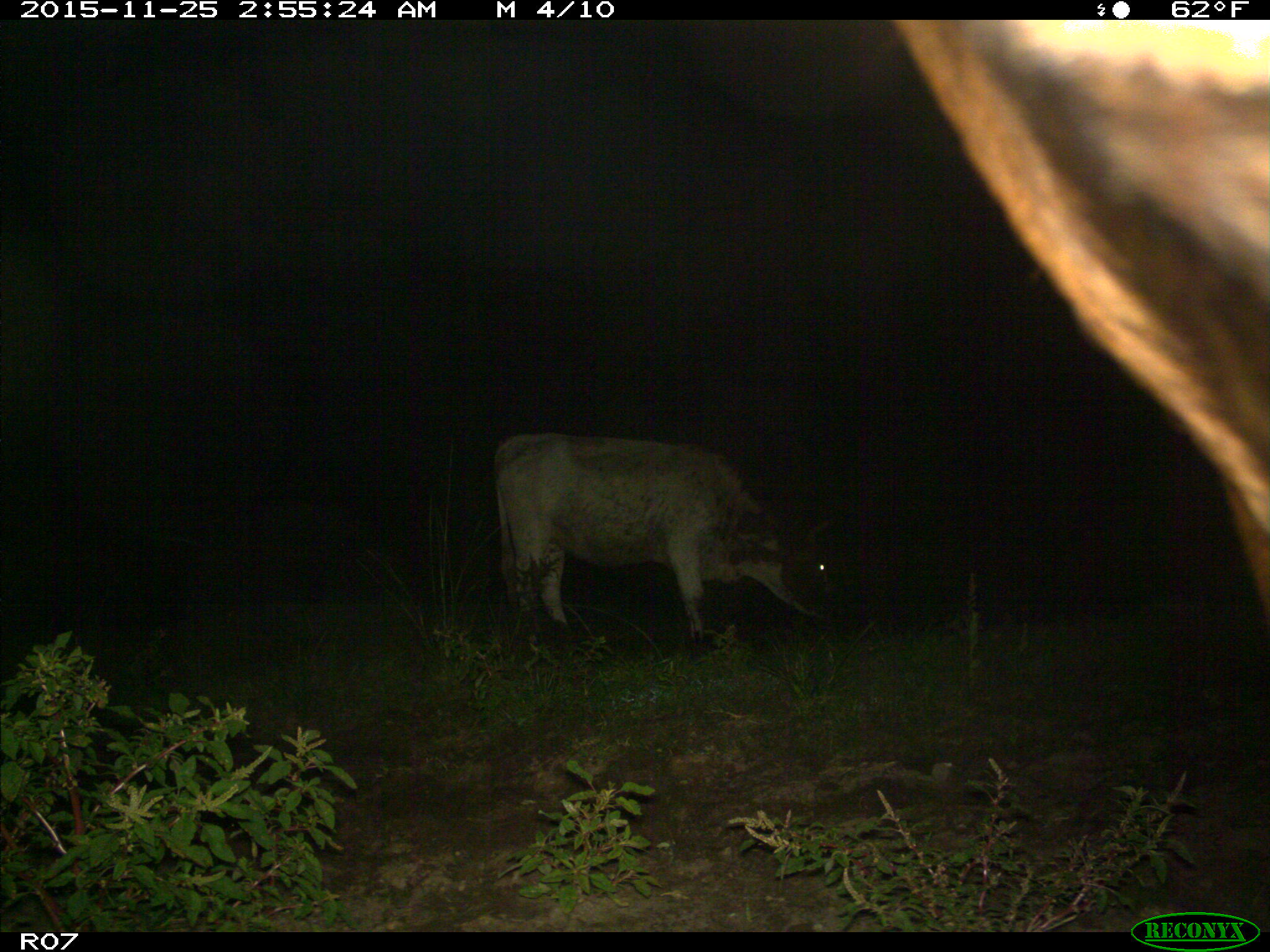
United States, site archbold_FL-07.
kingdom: Animalia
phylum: Chordata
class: Mammalia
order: Artiodactyla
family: Bovidae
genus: Bos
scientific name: Bos taurus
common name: domestic cow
Bos taurus (domestic cow).